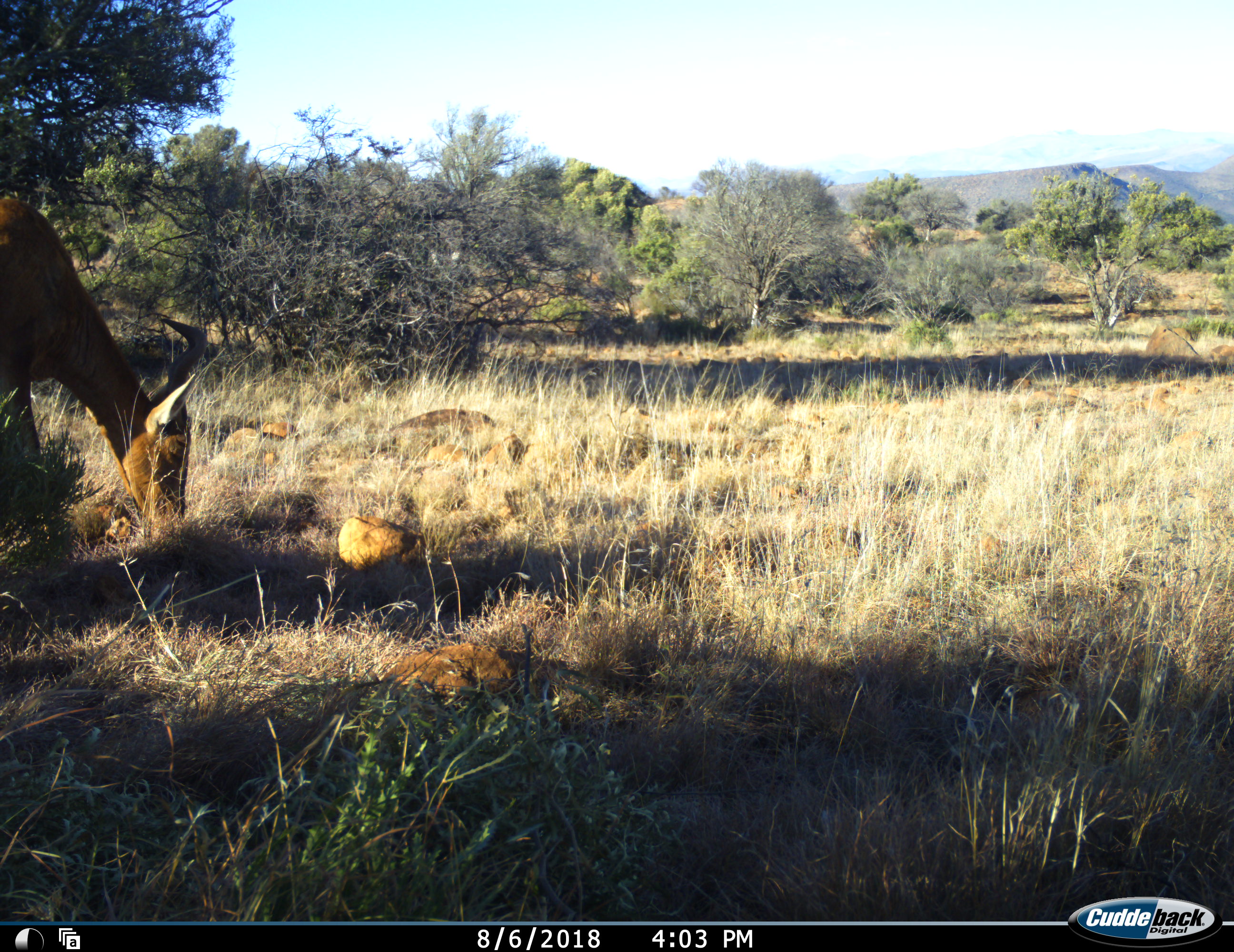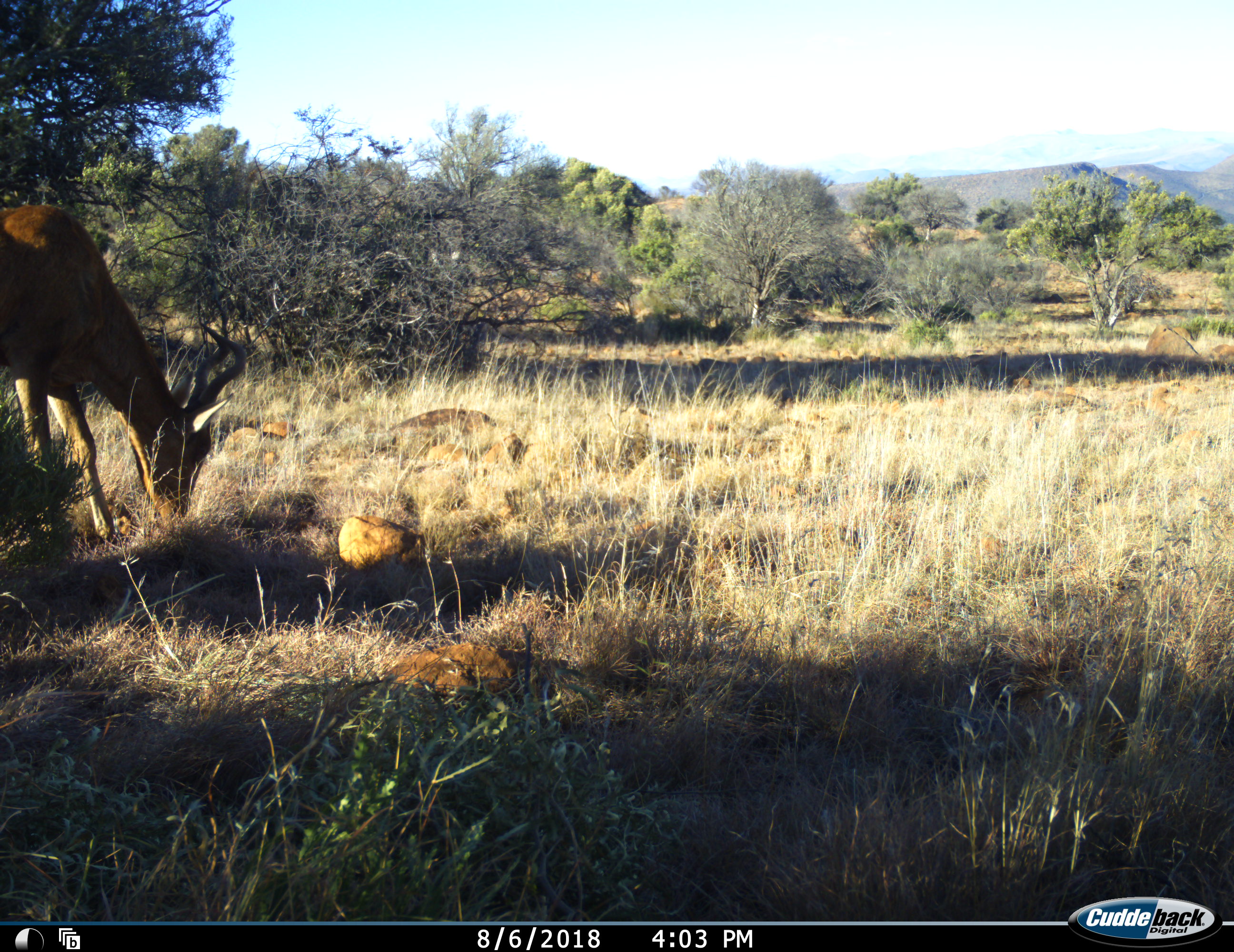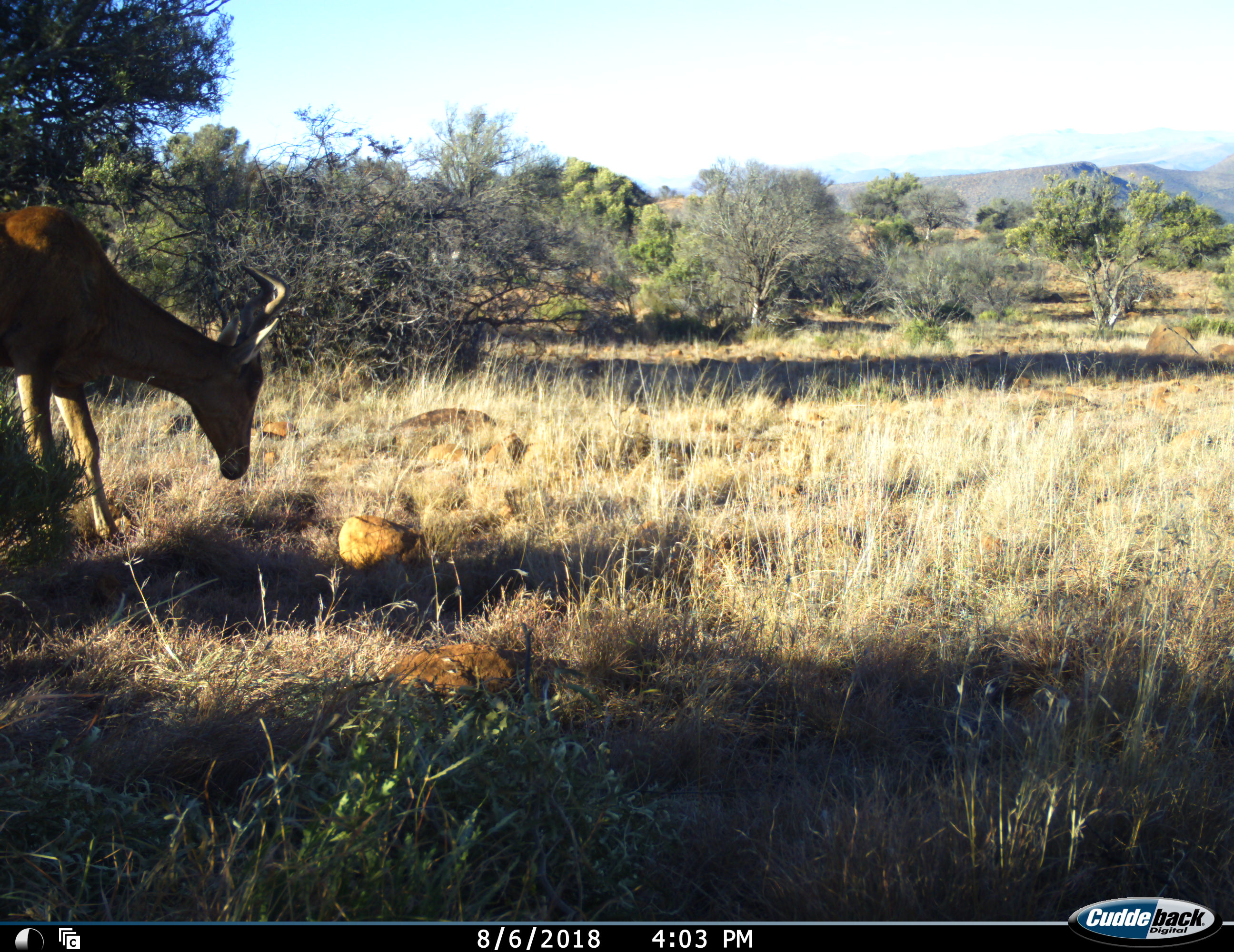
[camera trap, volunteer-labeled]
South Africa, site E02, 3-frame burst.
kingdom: Animalia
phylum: Chordata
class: Mammalia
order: Artiodactyla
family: Bovidae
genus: Alcelaphus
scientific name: Alcelaphus buselaphus caama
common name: red hartebeest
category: hartebeestred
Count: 1.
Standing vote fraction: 0%.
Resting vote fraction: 0%.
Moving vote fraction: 14%.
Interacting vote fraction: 0%.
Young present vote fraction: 0%.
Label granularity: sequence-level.